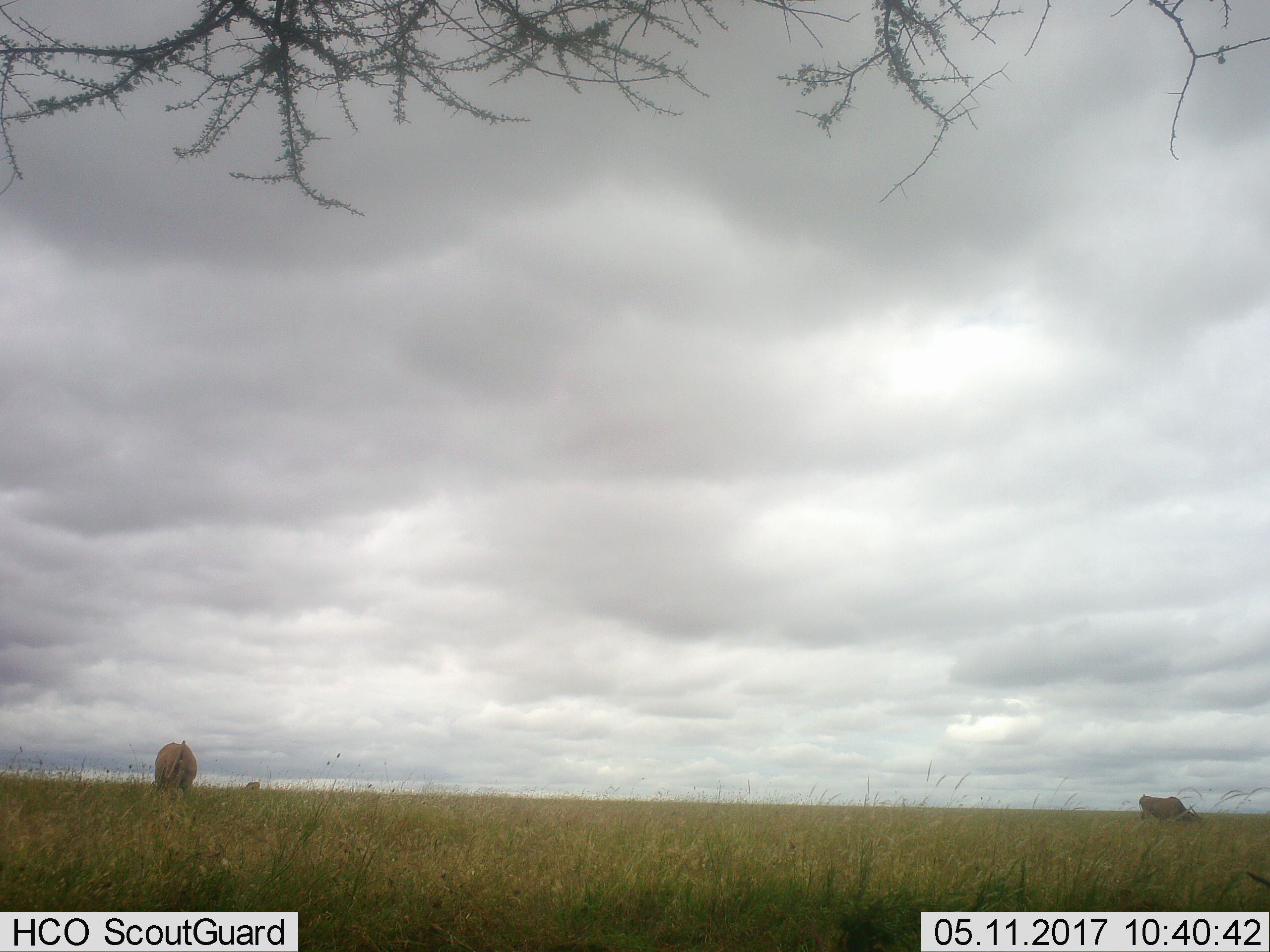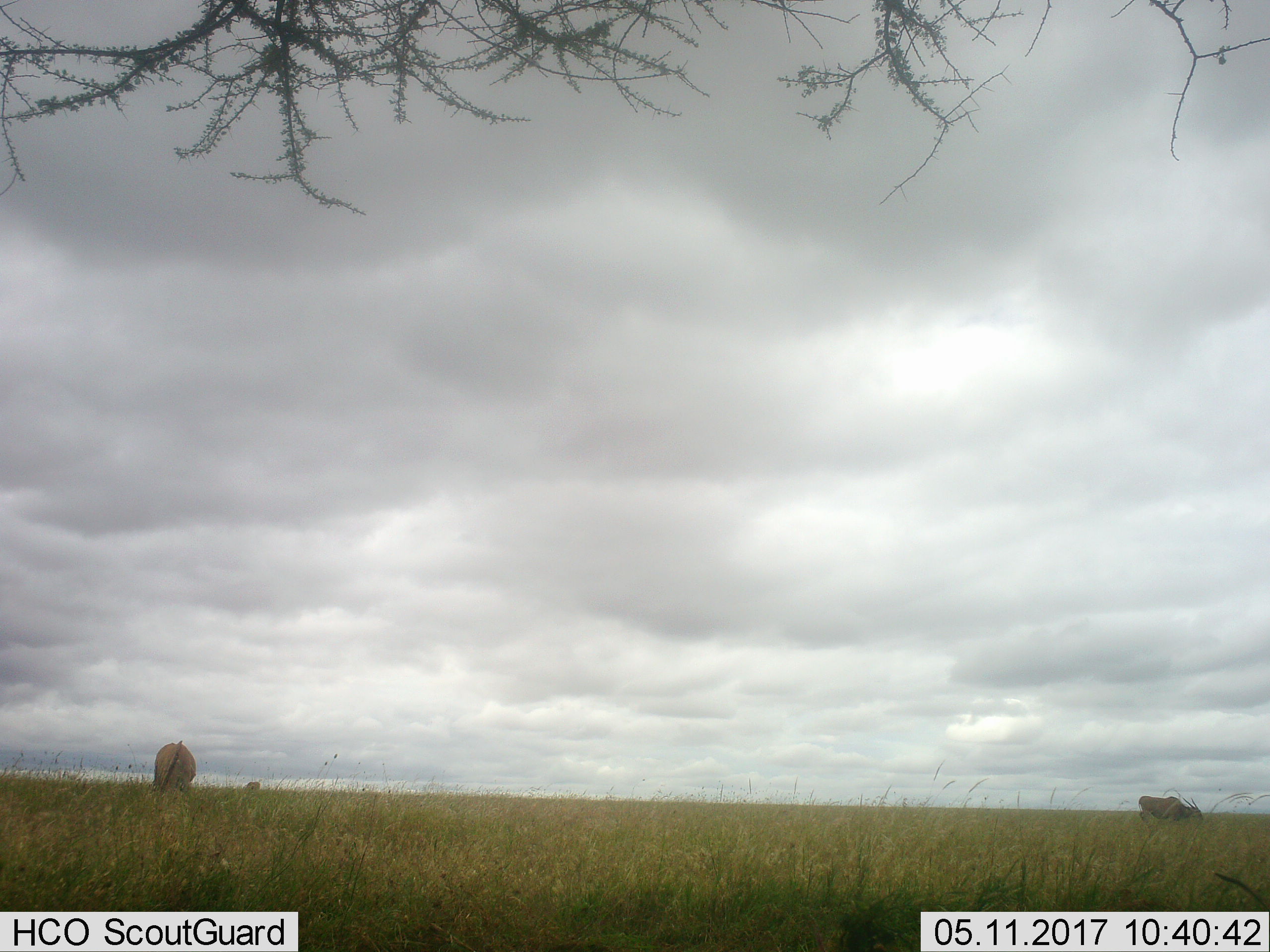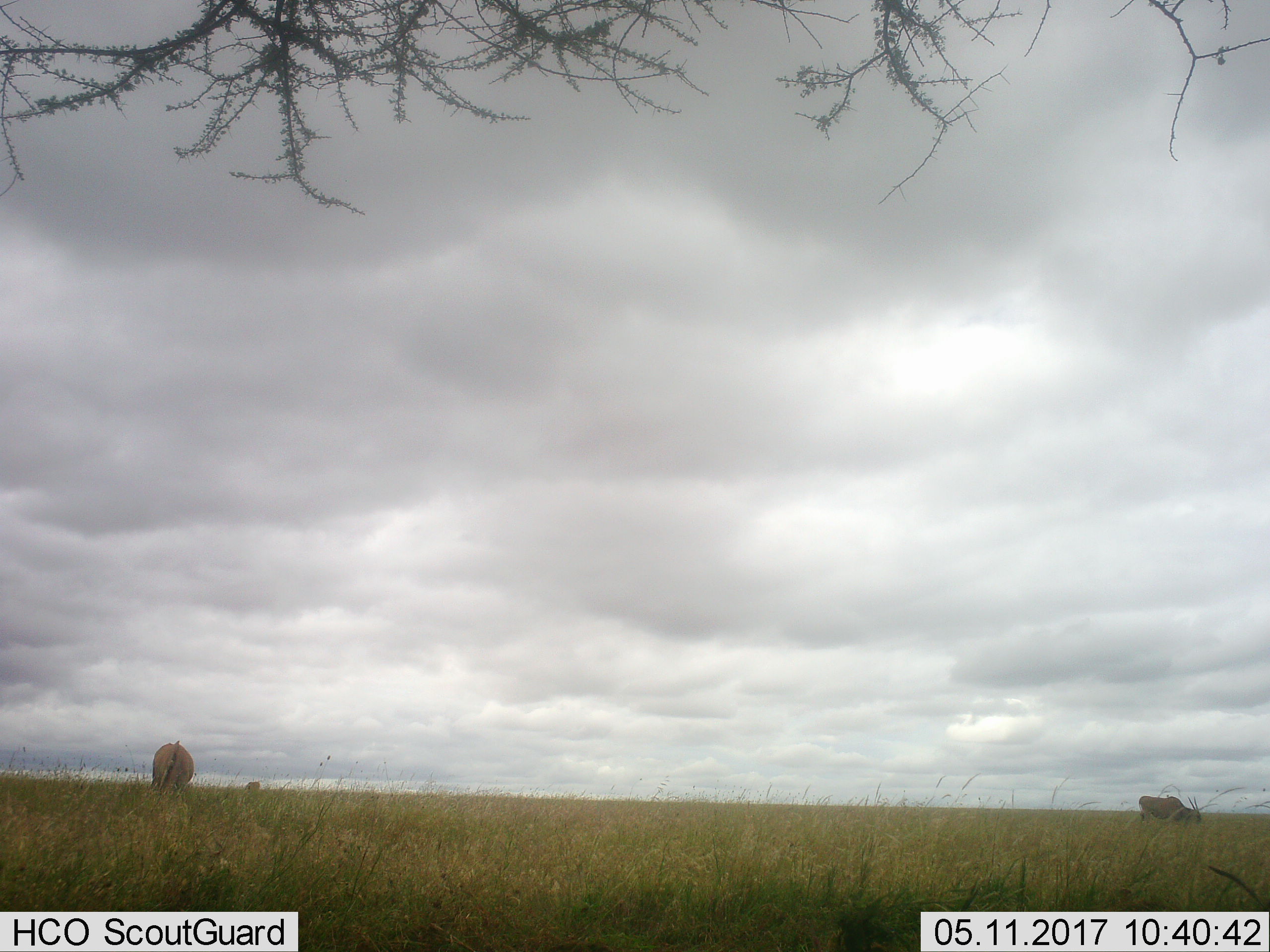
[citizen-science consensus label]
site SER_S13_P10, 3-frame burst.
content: unidentified animal